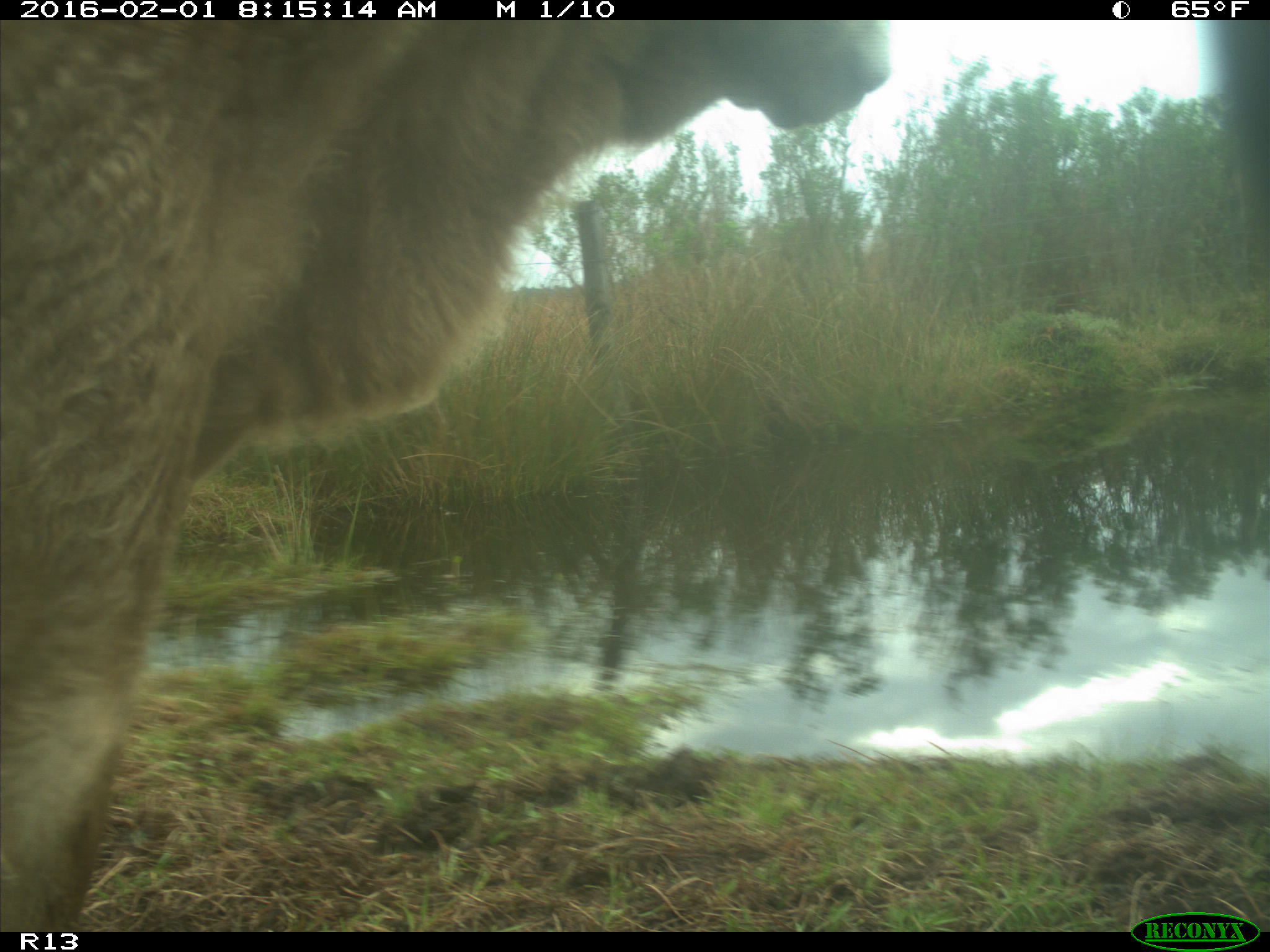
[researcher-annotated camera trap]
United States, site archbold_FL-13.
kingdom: Animalia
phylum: Chordata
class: Mammalia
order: Artiodactyla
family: Bovidae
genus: Bos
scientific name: Bos taurus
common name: domestic cow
Bos taurus (domestic cow).